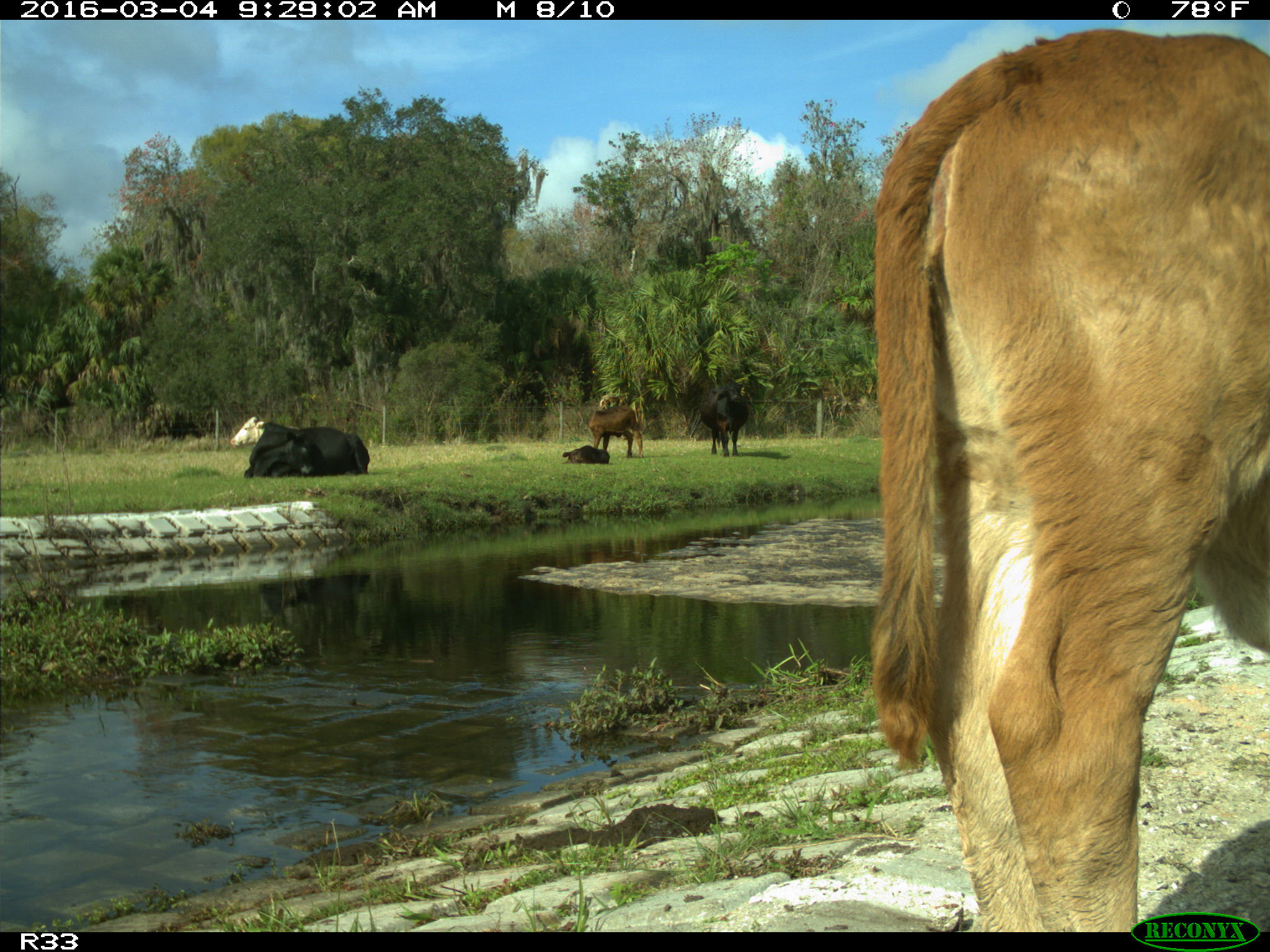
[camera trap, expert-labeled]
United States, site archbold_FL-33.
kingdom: Animalia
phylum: Chordata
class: Mammalia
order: Artiodactyla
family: Bovidae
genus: Bos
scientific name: Bos taurus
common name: domestic cow